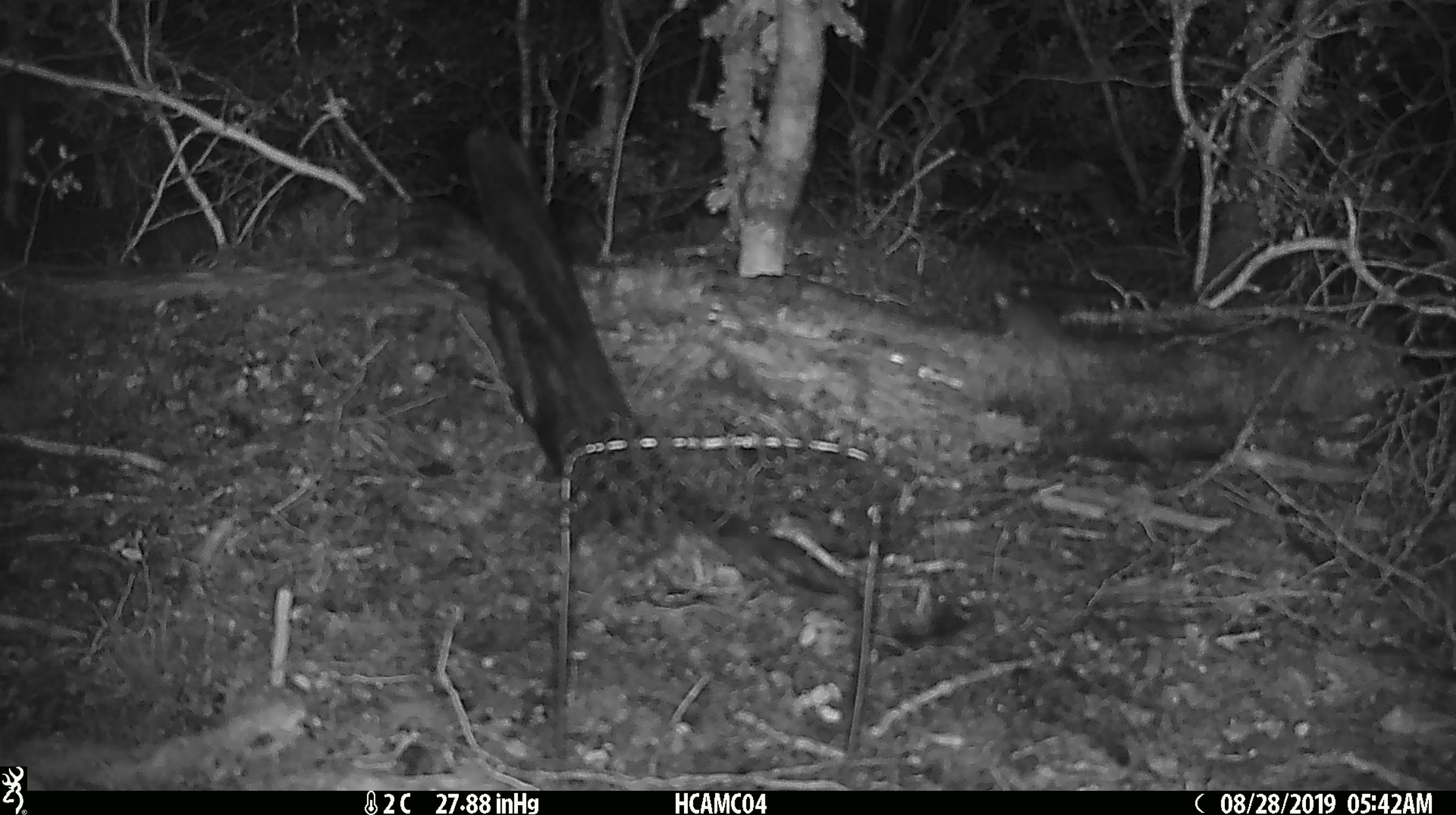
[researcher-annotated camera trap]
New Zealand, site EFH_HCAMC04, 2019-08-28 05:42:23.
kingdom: Animalia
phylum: Chordata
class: Mammalia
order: Rodentia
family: Muridae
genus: Mus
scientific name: Mus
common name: mouse